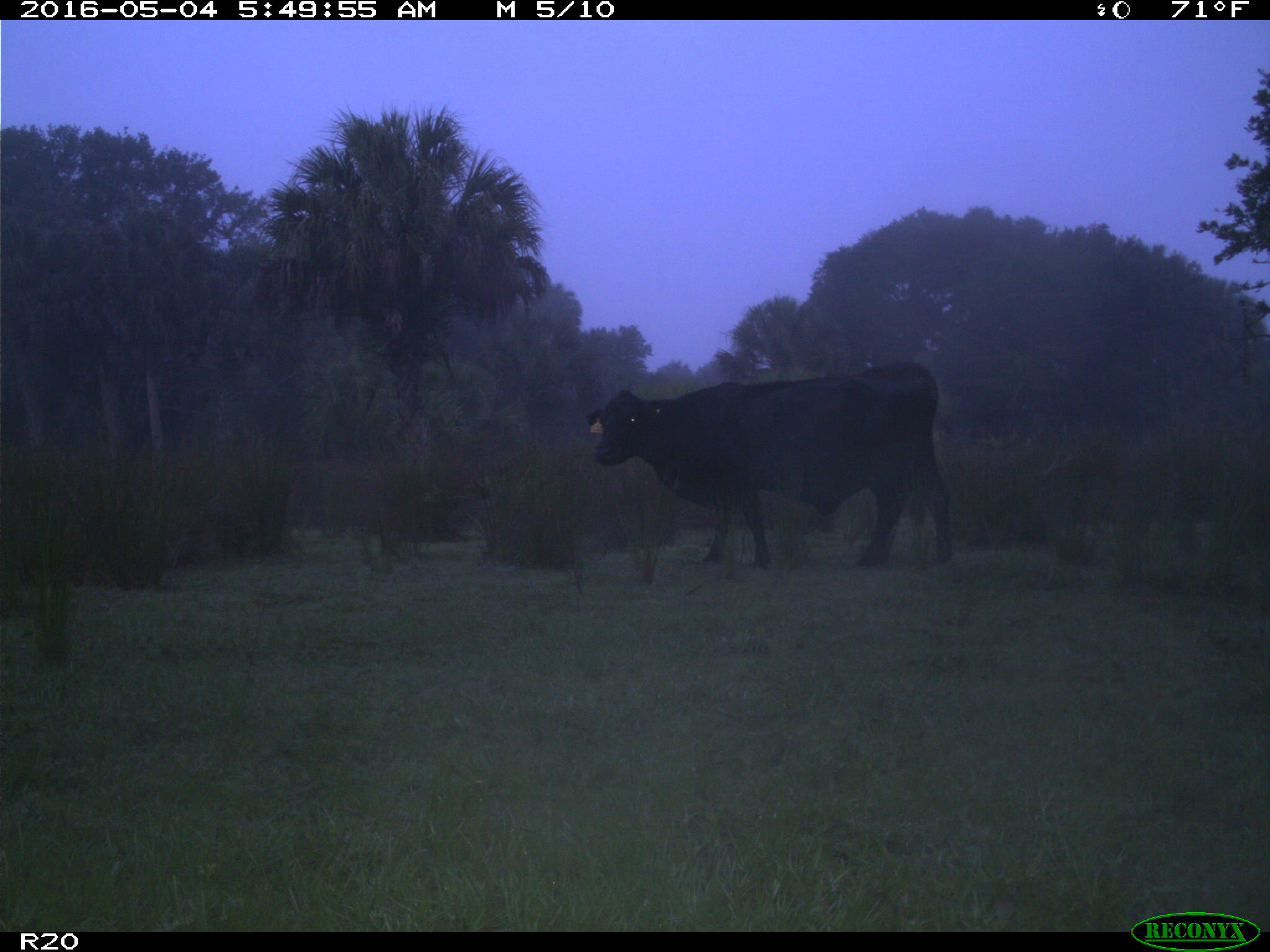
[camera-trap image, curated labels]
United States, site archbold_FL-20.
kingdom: Animalia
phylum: Chordata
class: Mammalia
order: Artiodactyla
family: Bovidae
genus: Bos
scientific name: Bos taurus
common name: domestic cow